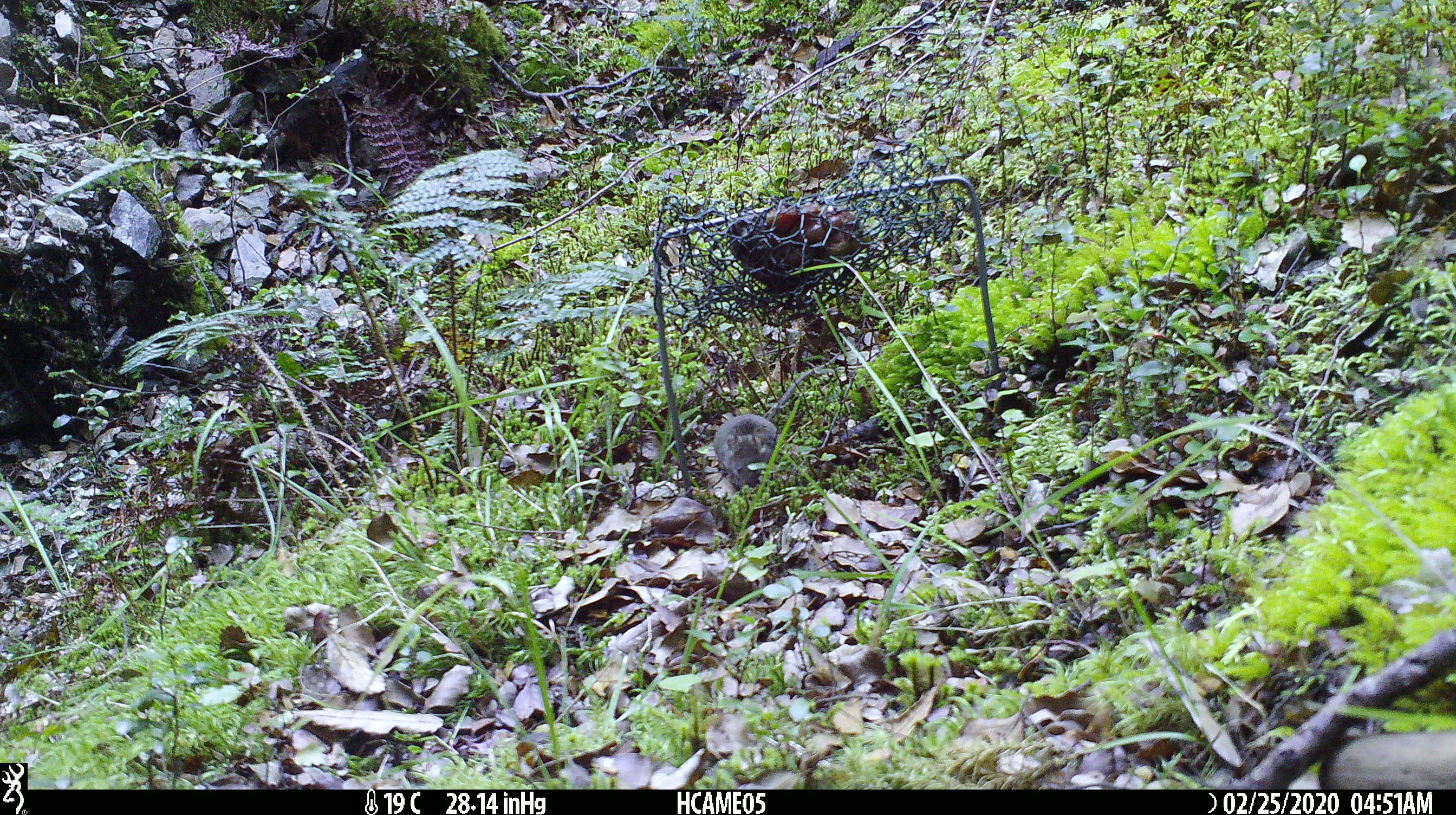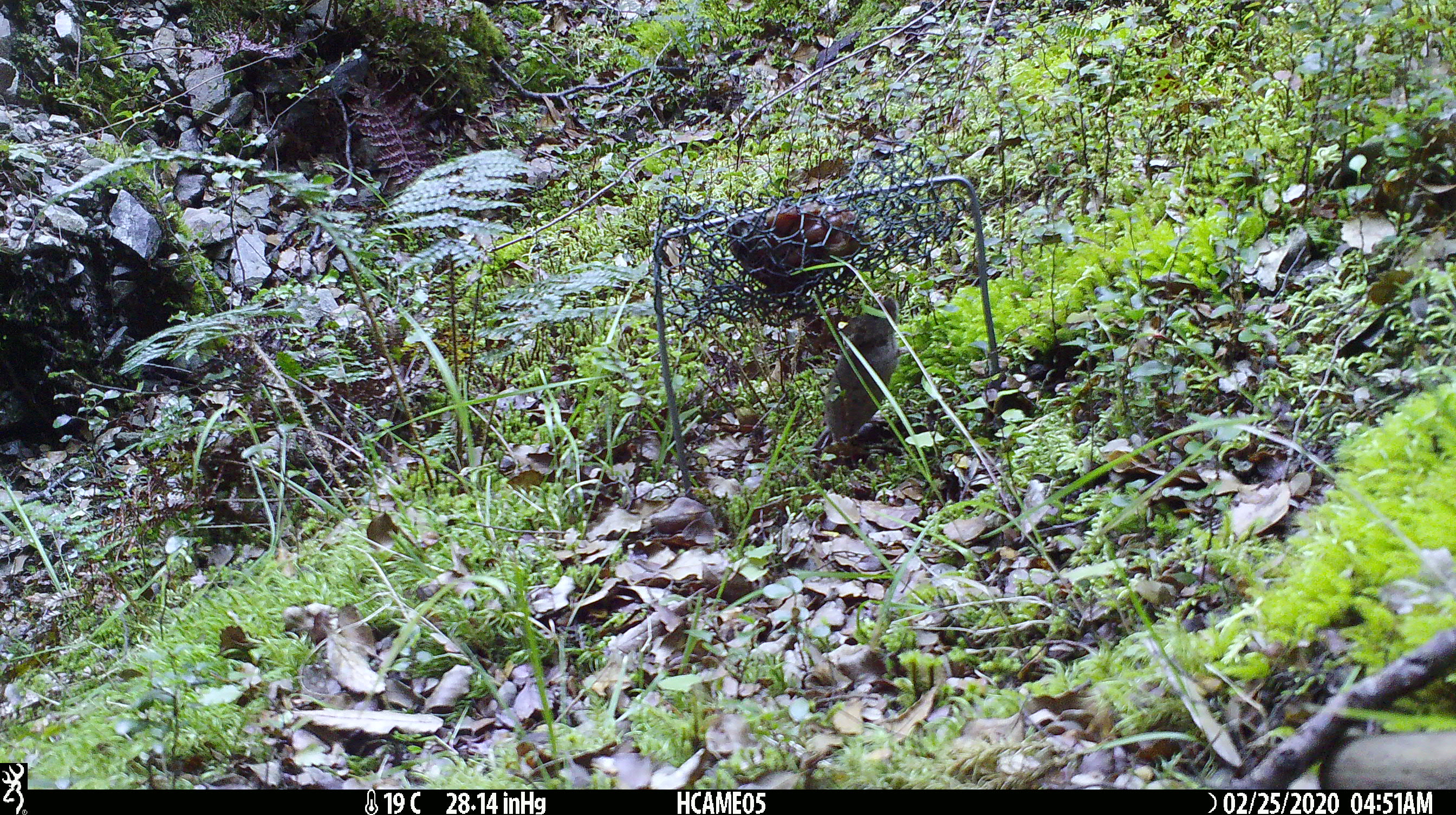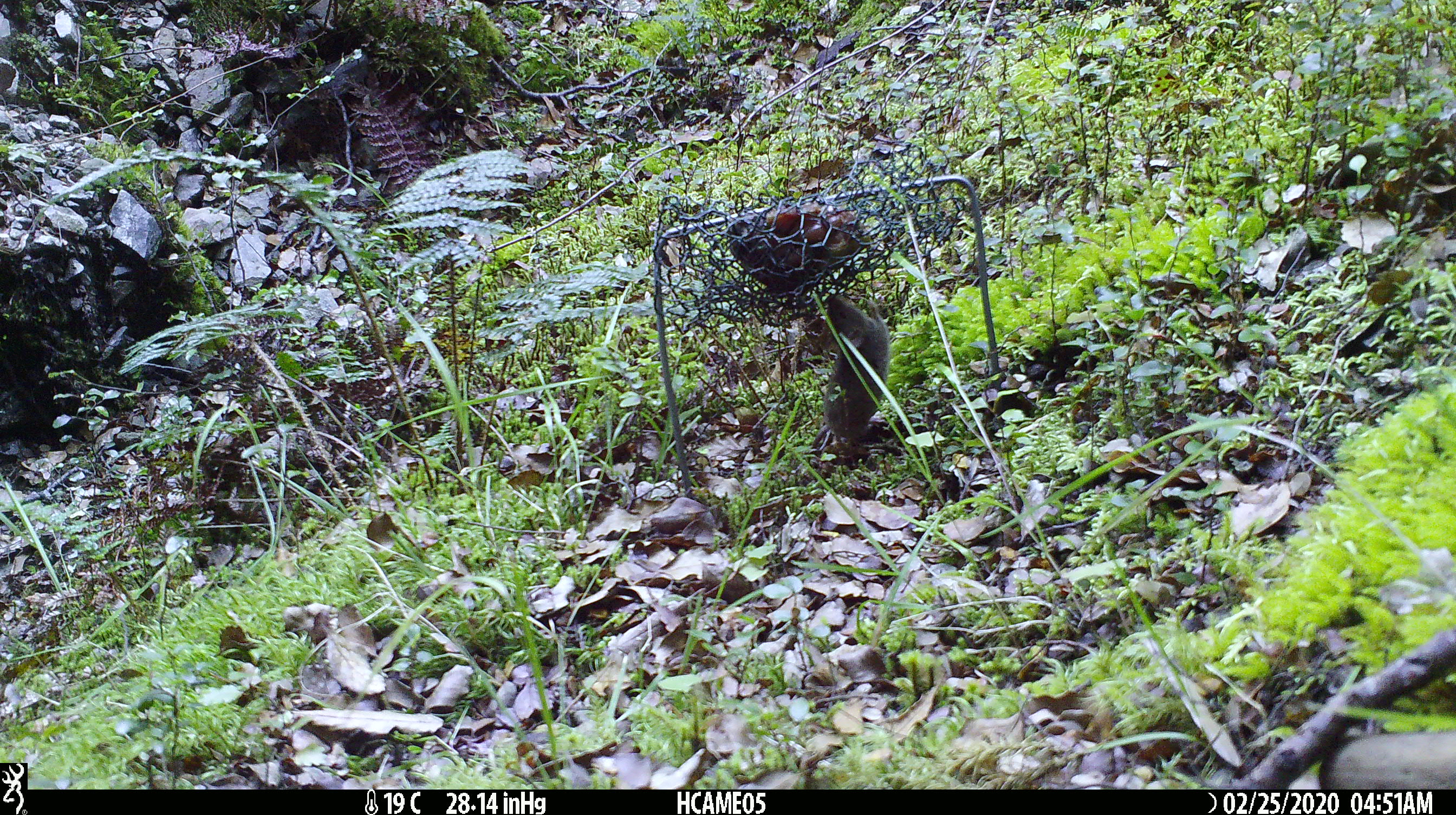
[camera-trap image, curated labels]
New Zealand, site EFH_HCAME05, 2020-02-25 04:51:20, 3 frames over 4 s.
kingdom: Animalia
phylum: Chordata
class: Mammalia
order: Rodentia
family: Muridae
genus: Mus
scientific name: Mus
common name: mouse